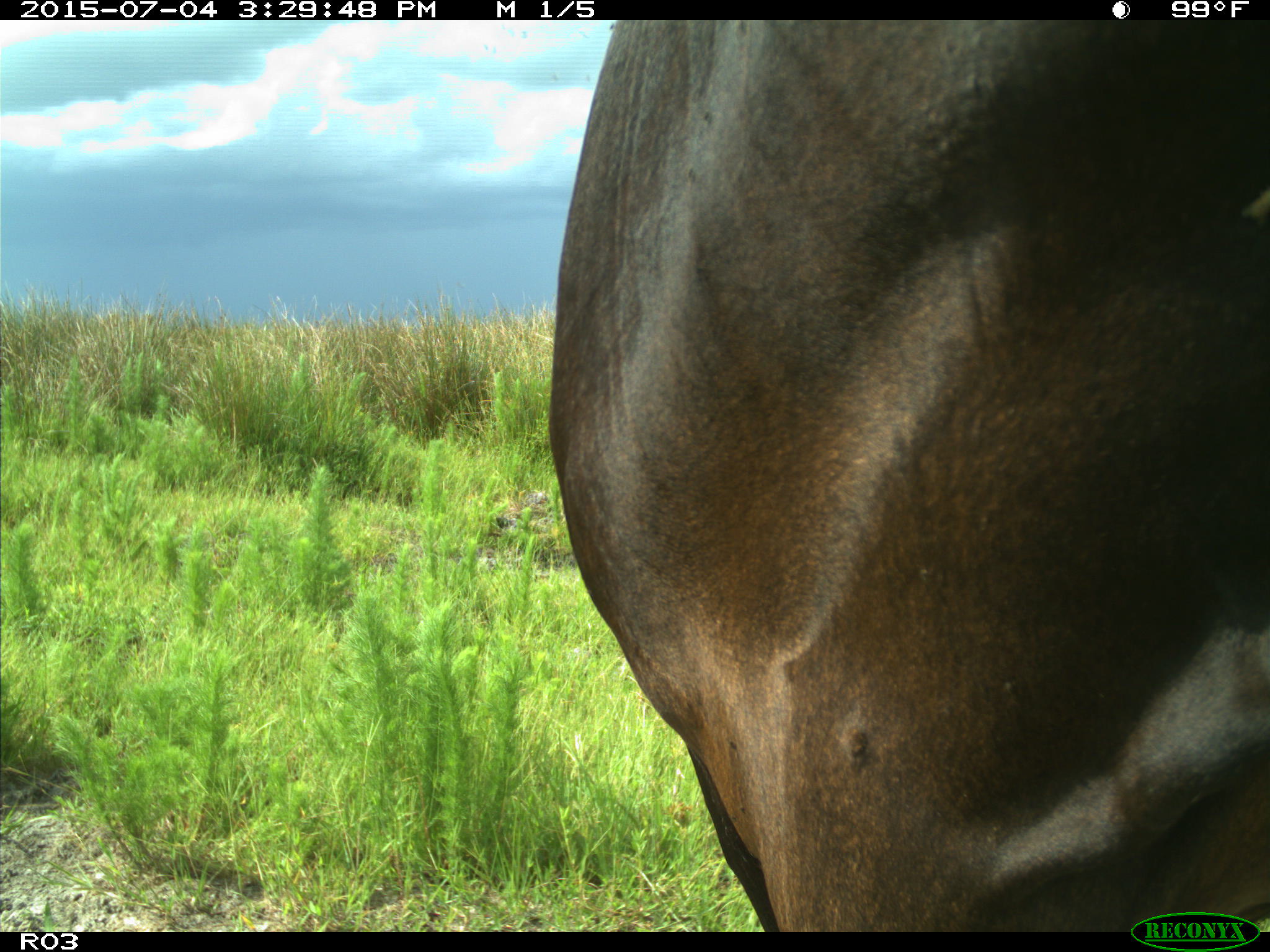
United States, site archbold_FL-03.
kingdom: Animalia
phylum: Chordata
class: Mammalia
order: Artiodactyla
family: Bovidae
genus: Bos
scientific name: Bos taurus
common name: domestic cow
Bos taurus (domestic cow).